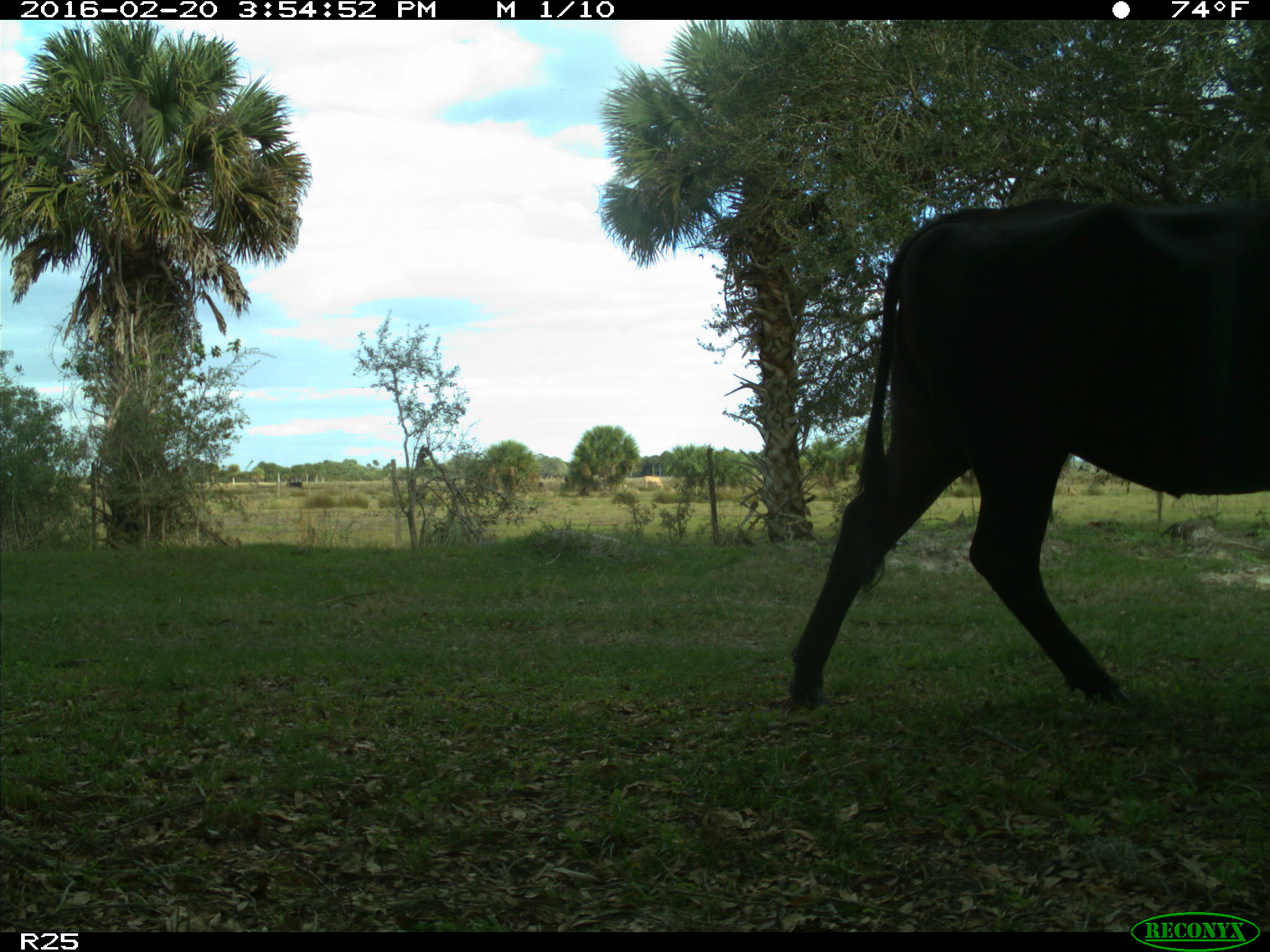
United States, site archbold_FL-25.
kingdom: Animalia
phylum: Chordata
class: Mammalia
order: Artiodactyla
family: Bovidae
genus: Bos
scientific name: Bos taurus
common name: domestic cow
Bos taurus (domestic cow).